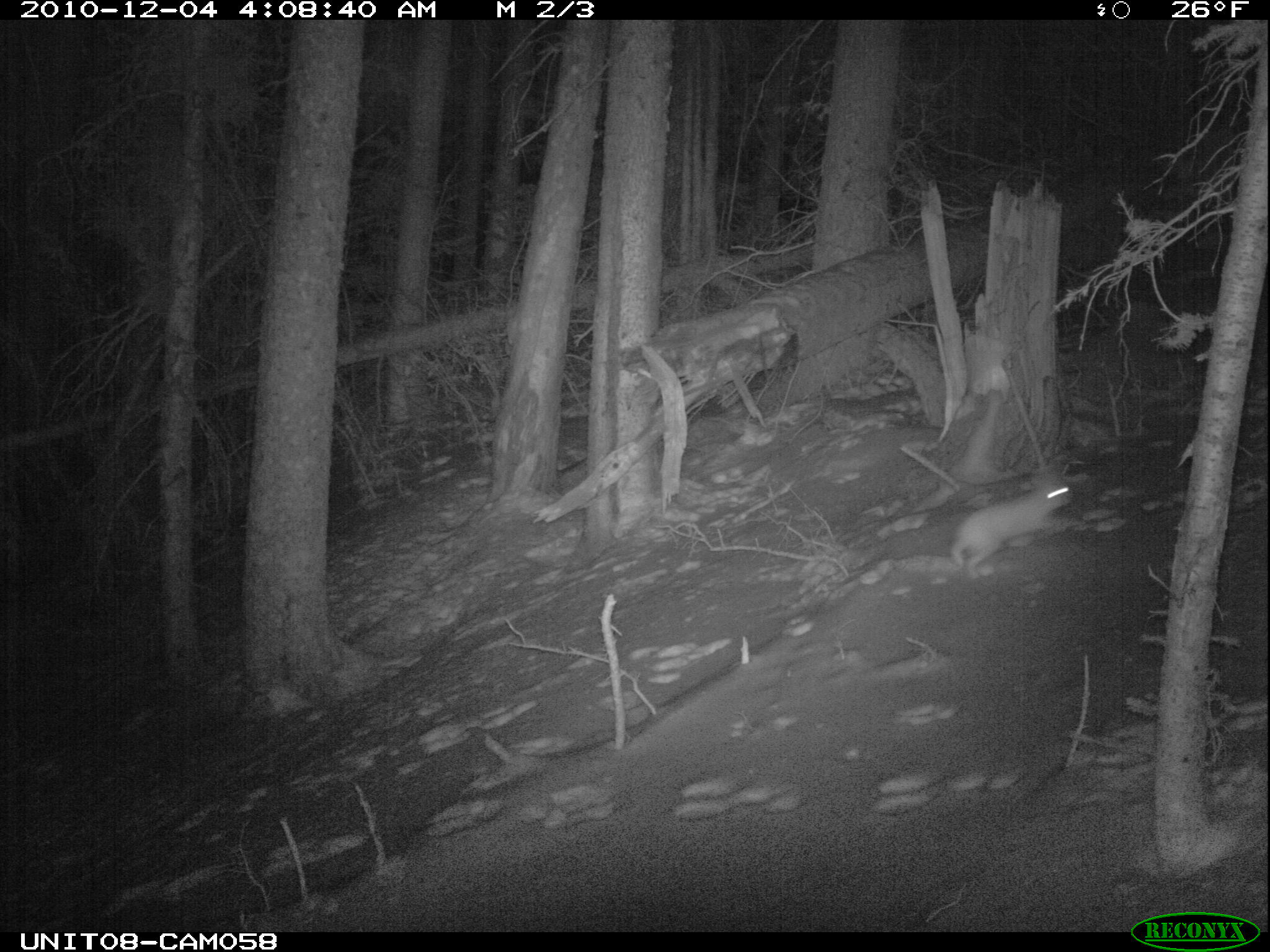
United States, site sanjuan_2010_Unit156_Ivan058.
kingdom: Animalia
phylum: Chordata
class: Mammalia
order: Lagomorpha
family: Leporidae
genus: Lepus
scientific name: Lepus americanus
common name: snowshoe hare